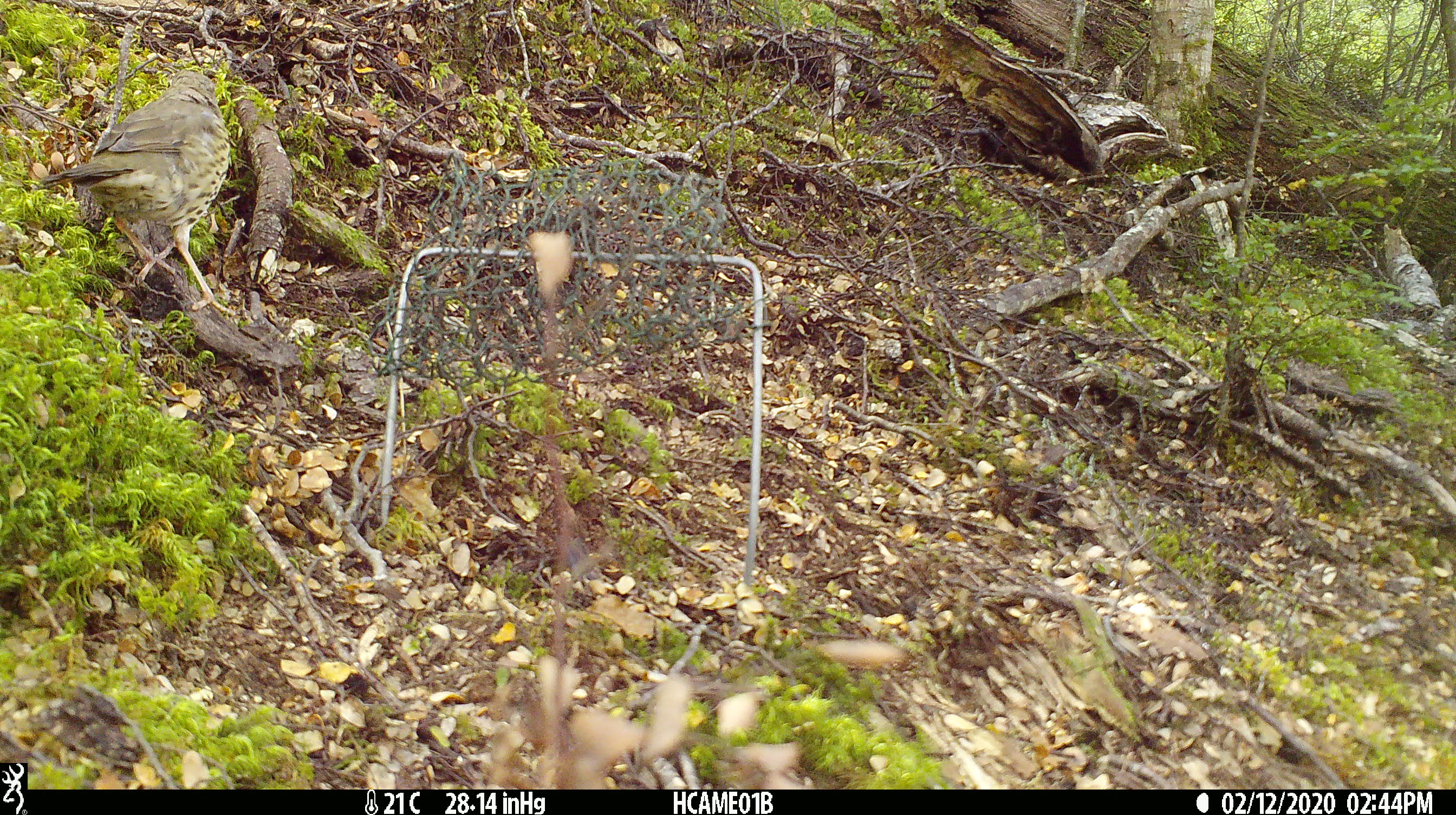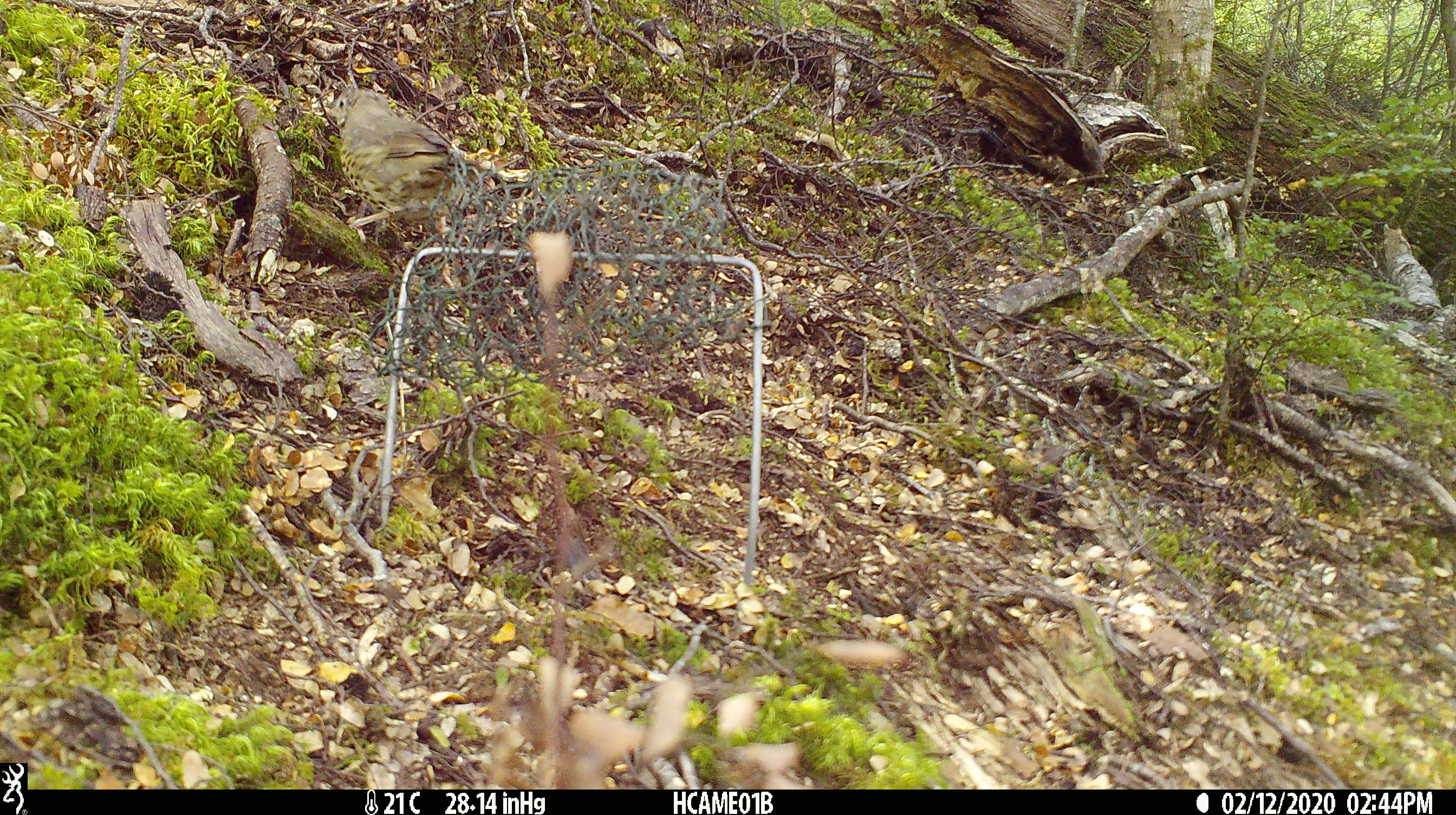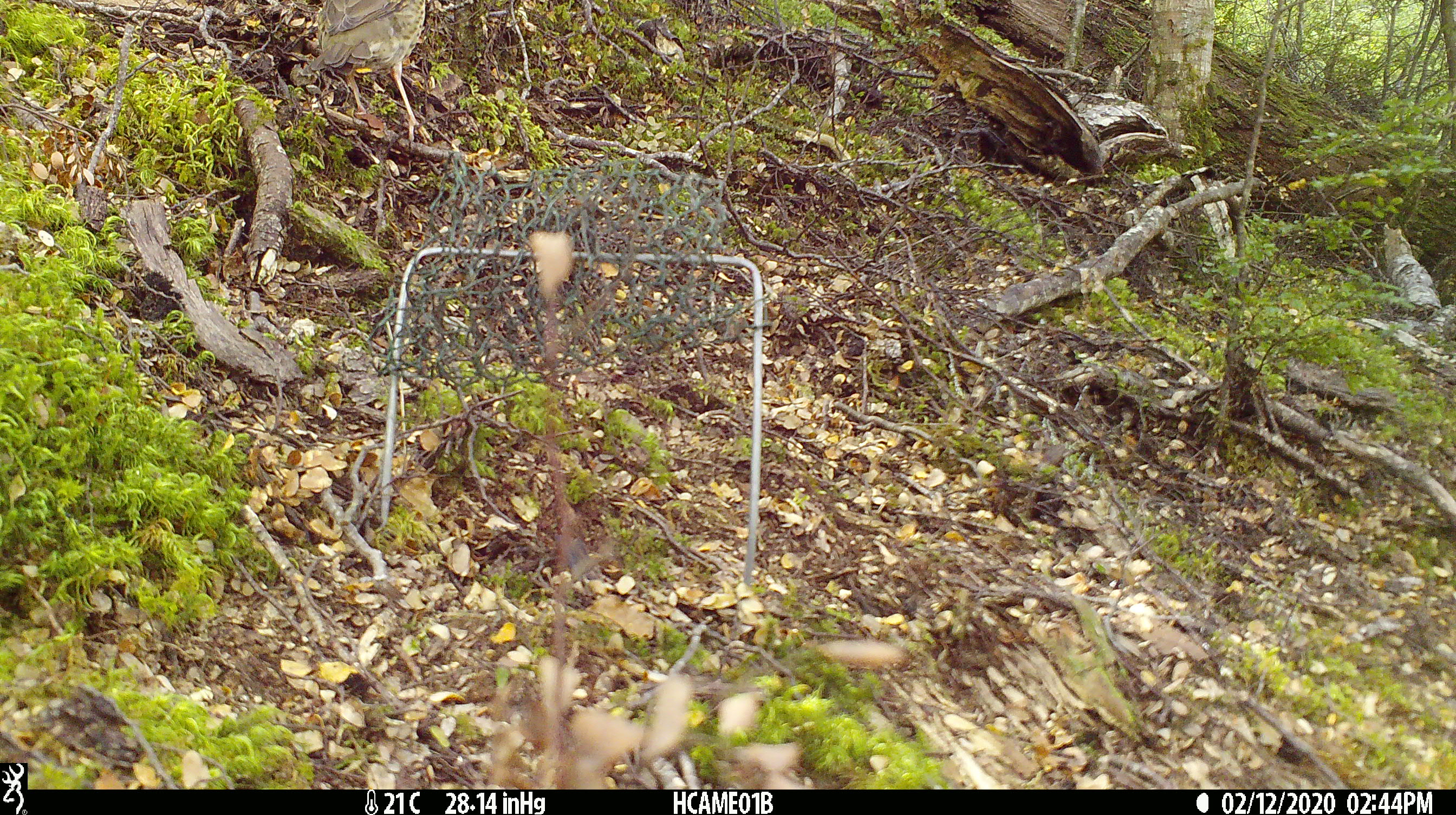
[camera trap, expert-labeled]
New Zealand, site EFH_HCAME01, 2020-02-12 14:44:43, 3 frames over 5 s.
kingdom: Animalia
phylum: Chordata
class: Aves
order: Passeriformes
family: Turdidae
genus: Turdus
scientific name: Turdus philomelos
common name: song thrush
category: thrush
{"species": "thrush (song thrush) (Turdus philomelos)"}